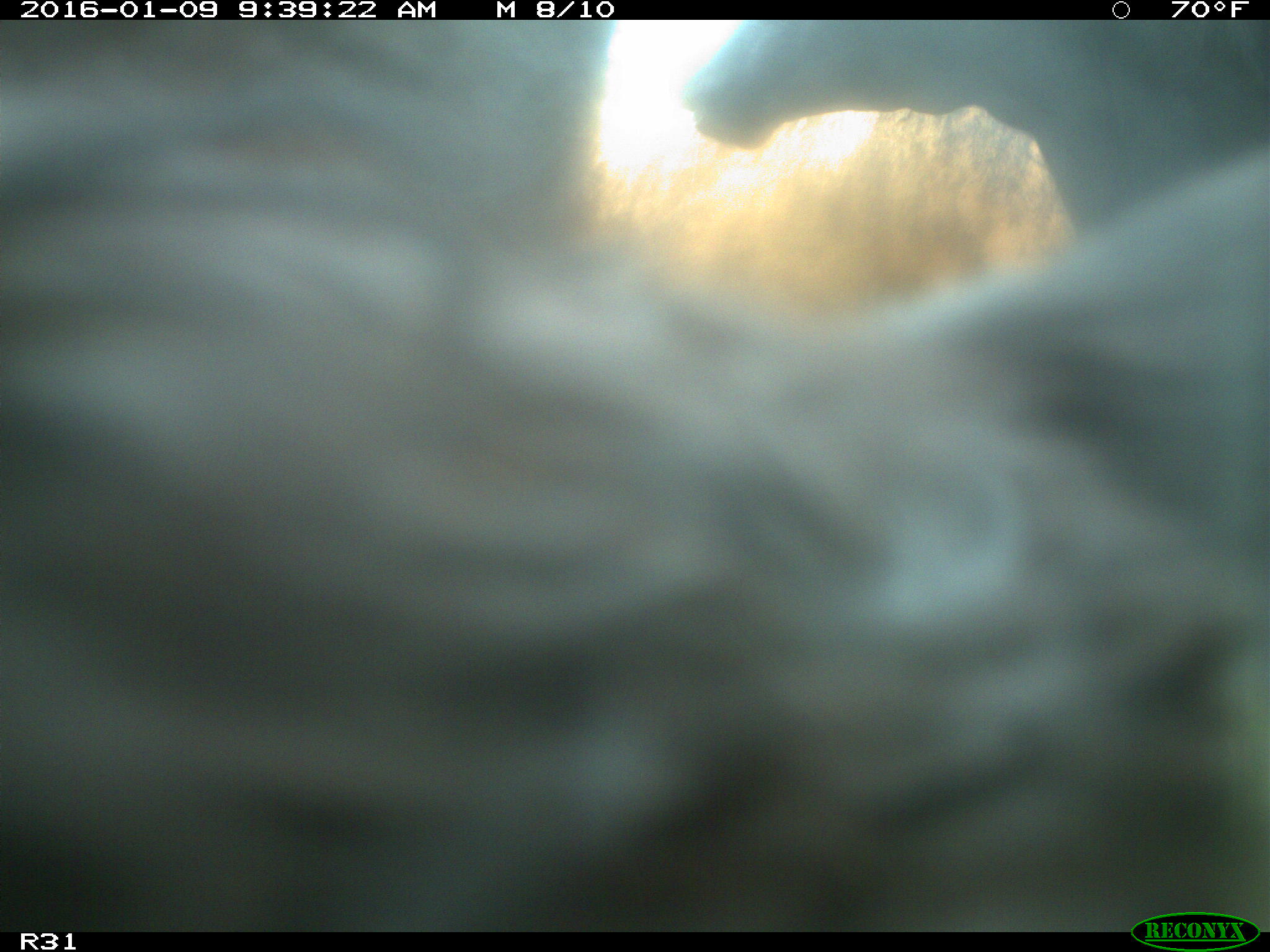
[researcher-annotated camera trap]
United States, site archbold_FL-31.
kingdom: Animalia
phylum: Chordata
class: Mammalia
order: Artiodactyla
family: Bovidae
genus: Bos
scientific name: Bos taurus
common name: domestic cow